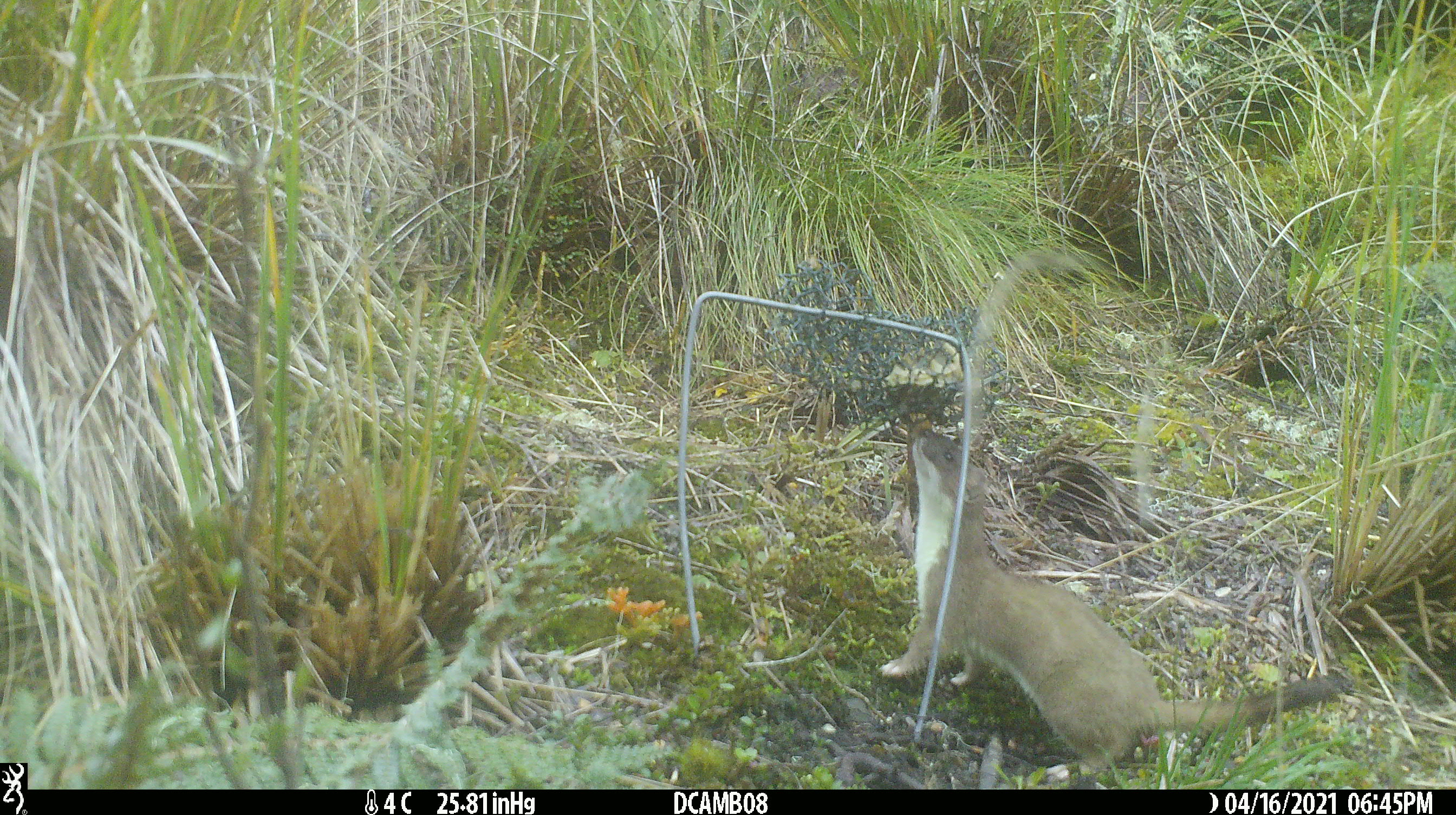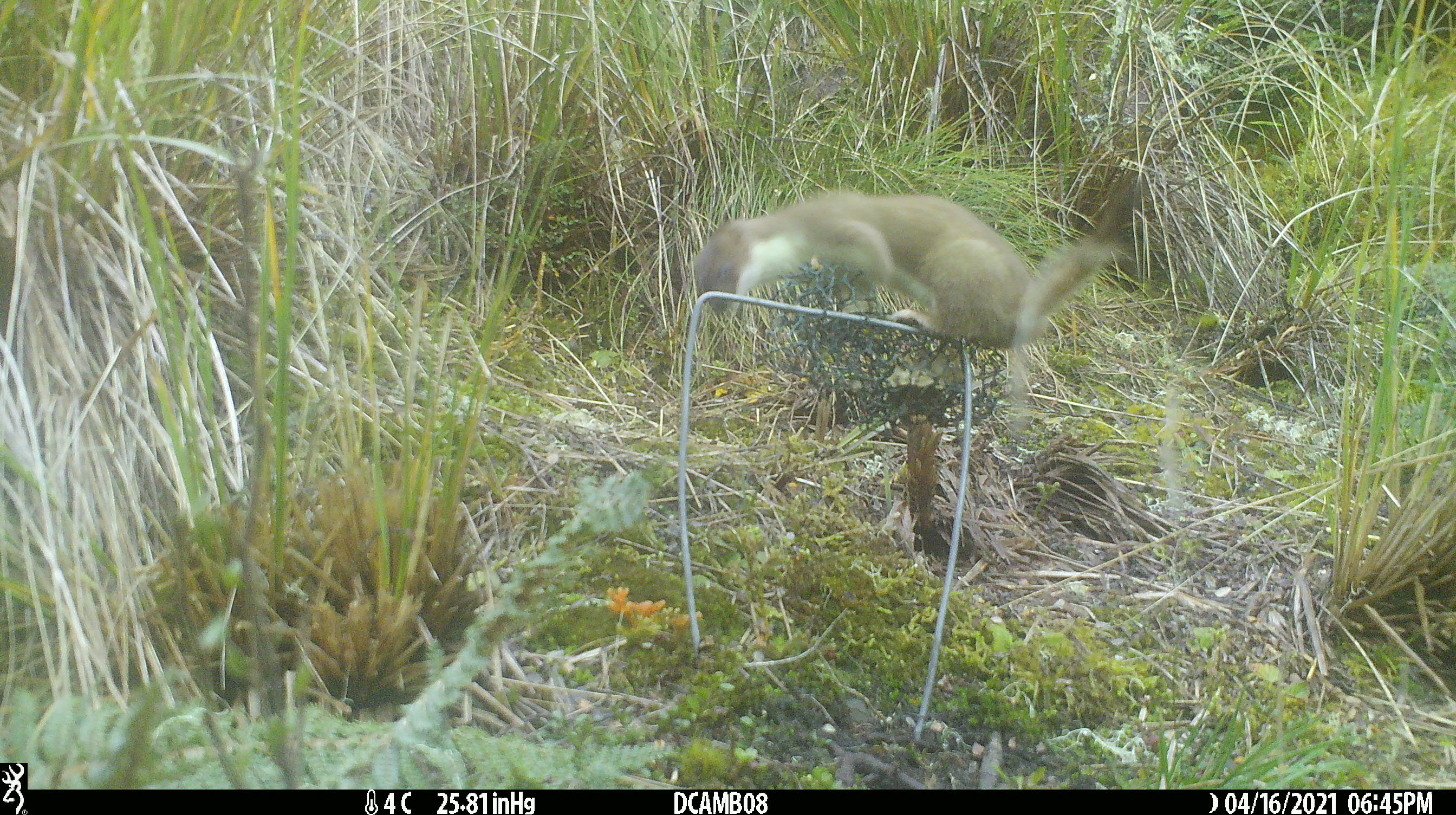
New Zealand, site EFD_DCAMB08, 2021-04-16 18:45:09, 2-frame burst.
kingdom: Animalia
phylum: Chordata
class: Mammalia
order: Carnivora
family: Mustelidae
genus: Mustela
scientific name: Mustela erminea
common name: stoat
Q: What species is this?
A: Stoat (Mustela erminea).